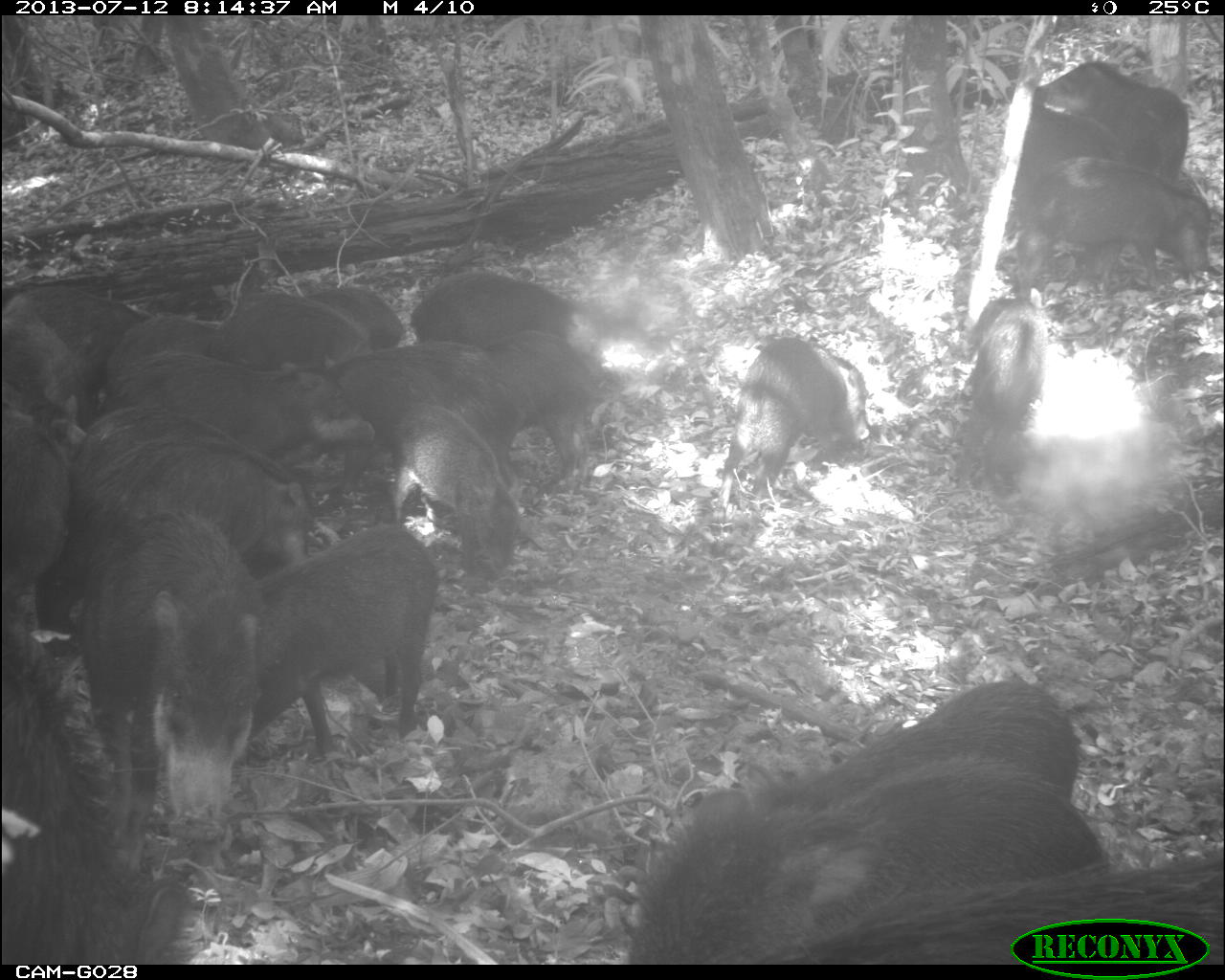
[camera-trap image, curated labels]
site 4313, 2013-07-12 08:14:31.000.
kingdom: Animalia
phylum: Chordata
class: Mammalia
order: Artiodactyla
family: Tayassuidae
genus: Tayassu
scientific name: Tayassu pecari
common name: white-lipped peccary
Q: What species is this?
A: Tayassu pecari (white-lipped peccary).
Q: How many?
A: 20.